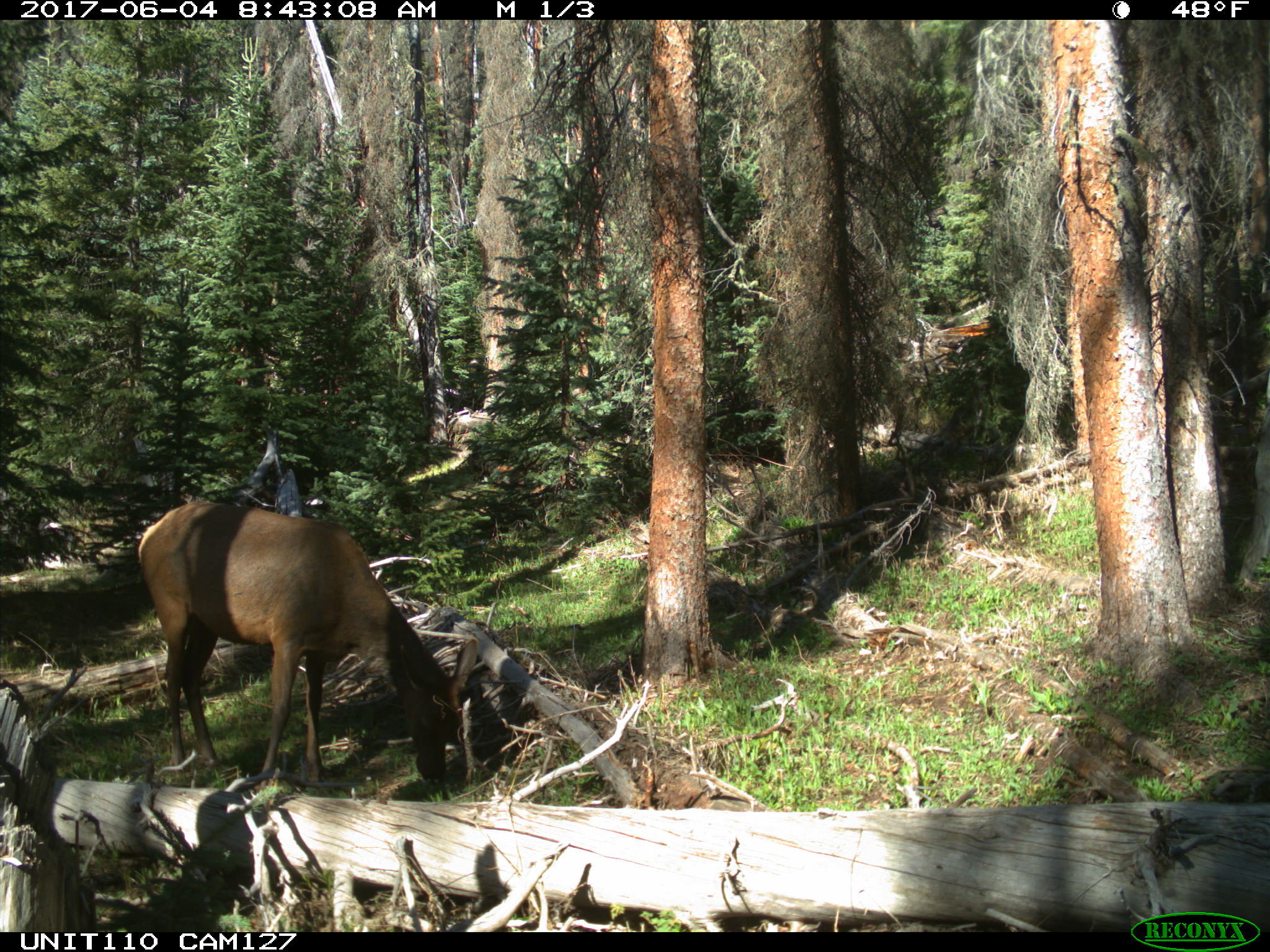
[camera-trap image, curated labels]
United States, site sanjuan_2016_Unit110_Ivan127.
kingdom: Animalia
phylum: Chordata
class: Mammalia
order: Artiodactyla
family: Cervidae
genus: Cervus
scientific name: Cervus elaphus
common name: red deer